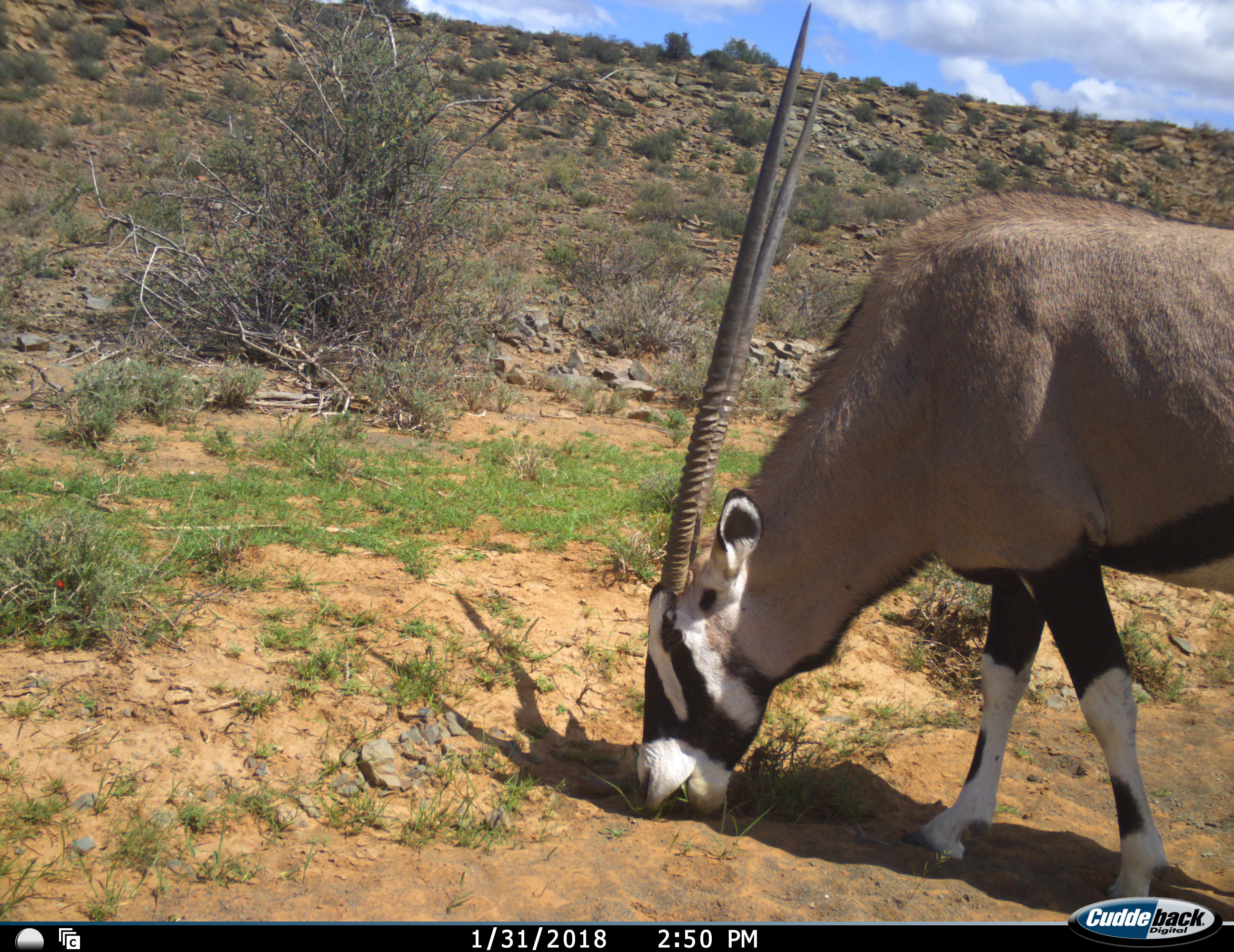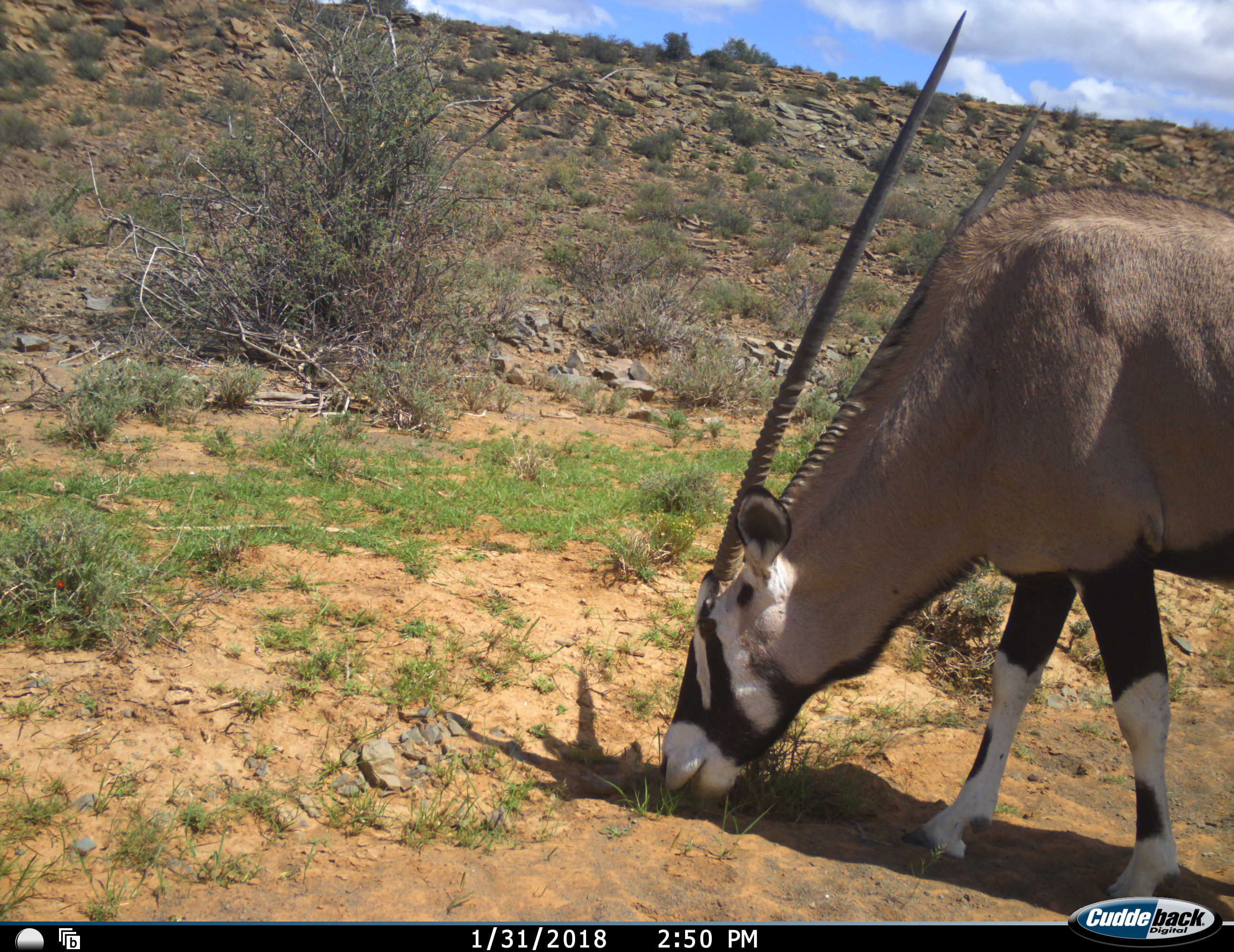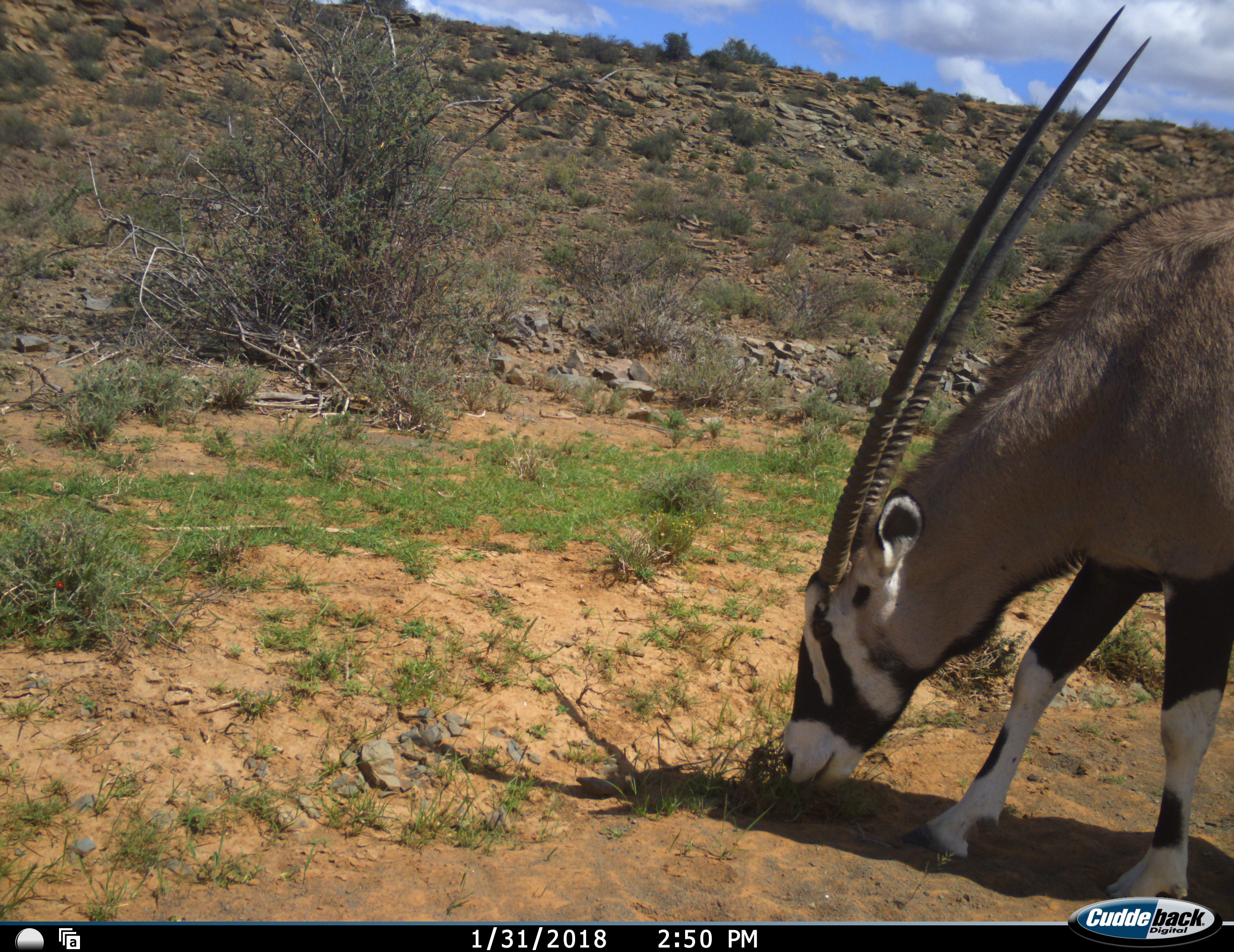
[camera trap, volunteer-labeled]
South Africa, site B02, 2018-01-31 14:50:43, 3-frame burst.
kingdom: Animalia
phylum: Chordata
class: Mammalia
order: Artiodactyla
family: Bovidae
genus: Oryx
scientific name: Oryx gazella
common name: gemsbok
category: gemsbokoryx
Gemsbokoryx (gemsbok) (Oryx gazella), count 1. Behavior (volunteer vote fractions): standing 20%, resting 0%, moving 10%, interacting 0%. Young present (vote fraction): 0%. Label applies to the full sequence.